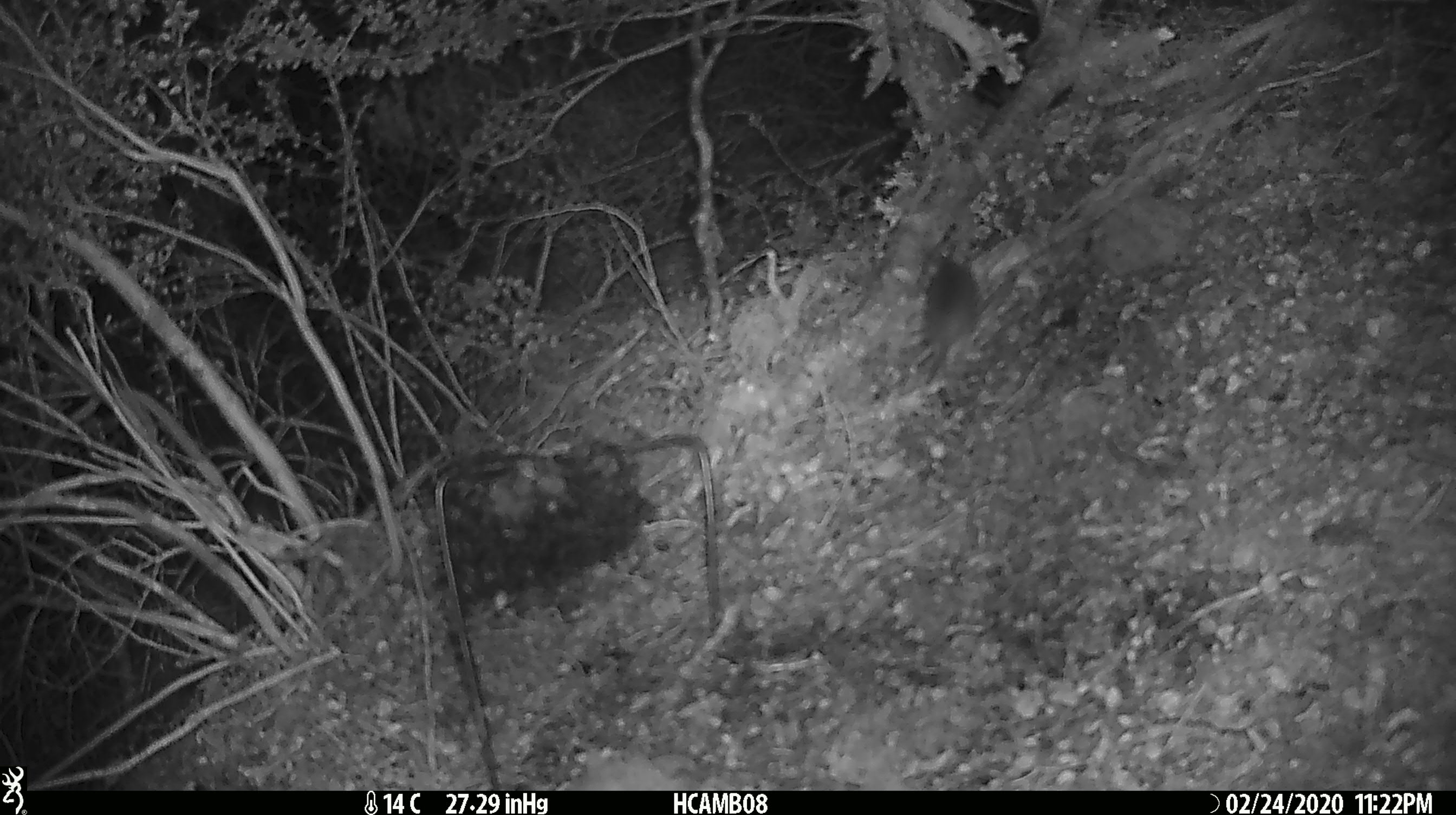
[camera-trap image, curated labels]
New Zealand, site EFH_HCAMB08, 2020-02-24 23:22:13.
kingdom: Animalia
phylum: Chordata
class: Mammalia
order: Rodentia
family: Muridae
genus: Mus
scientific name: Mus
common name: mouse